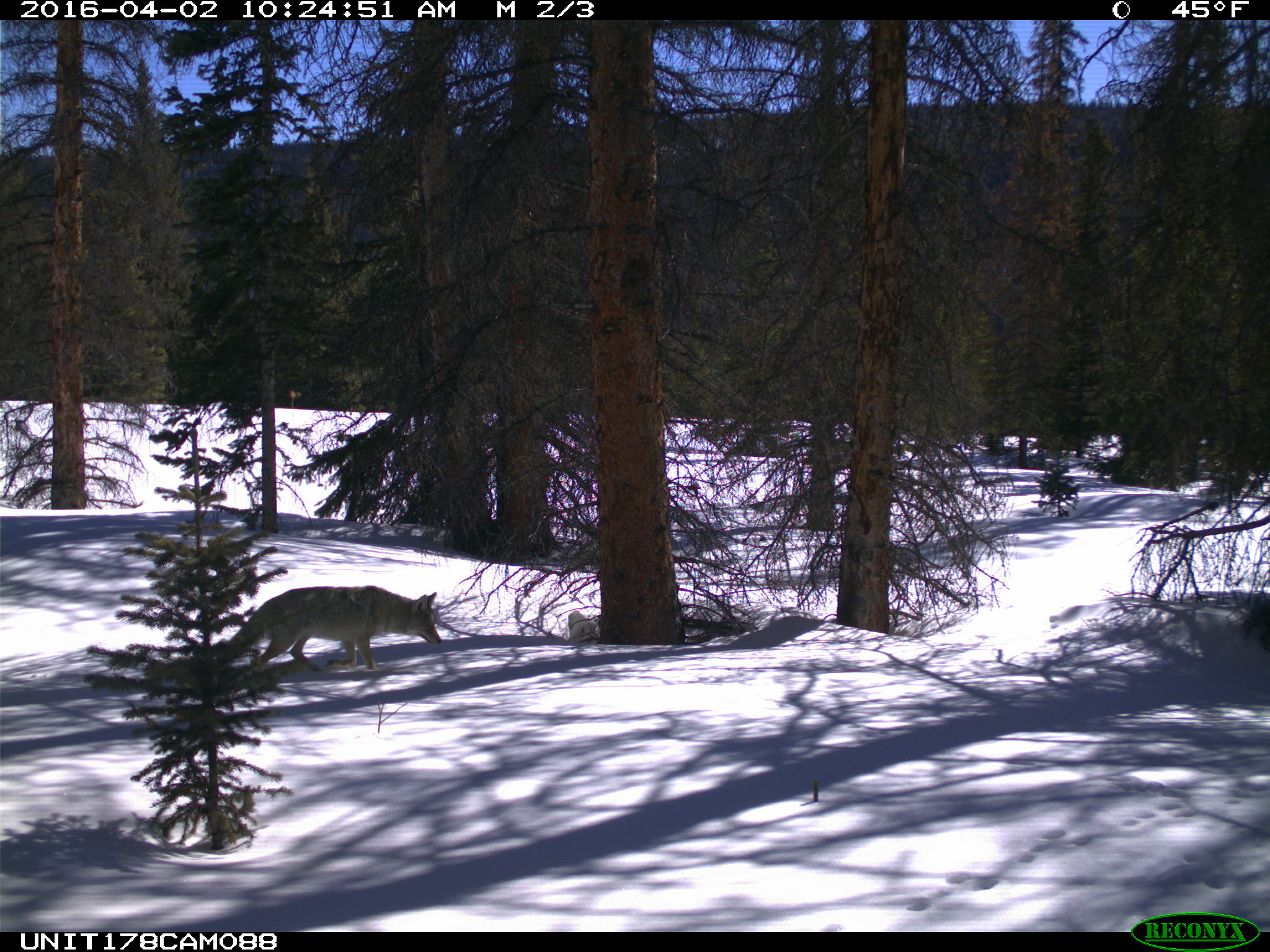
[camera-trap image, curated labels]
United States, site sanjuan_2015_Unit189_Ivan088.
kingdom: Animalia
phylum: Chordata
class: Mammalia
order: Carnivora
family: Canidae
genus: Canis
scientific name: Canis latrans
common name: coyote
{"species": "Canis latrans (coyote)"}